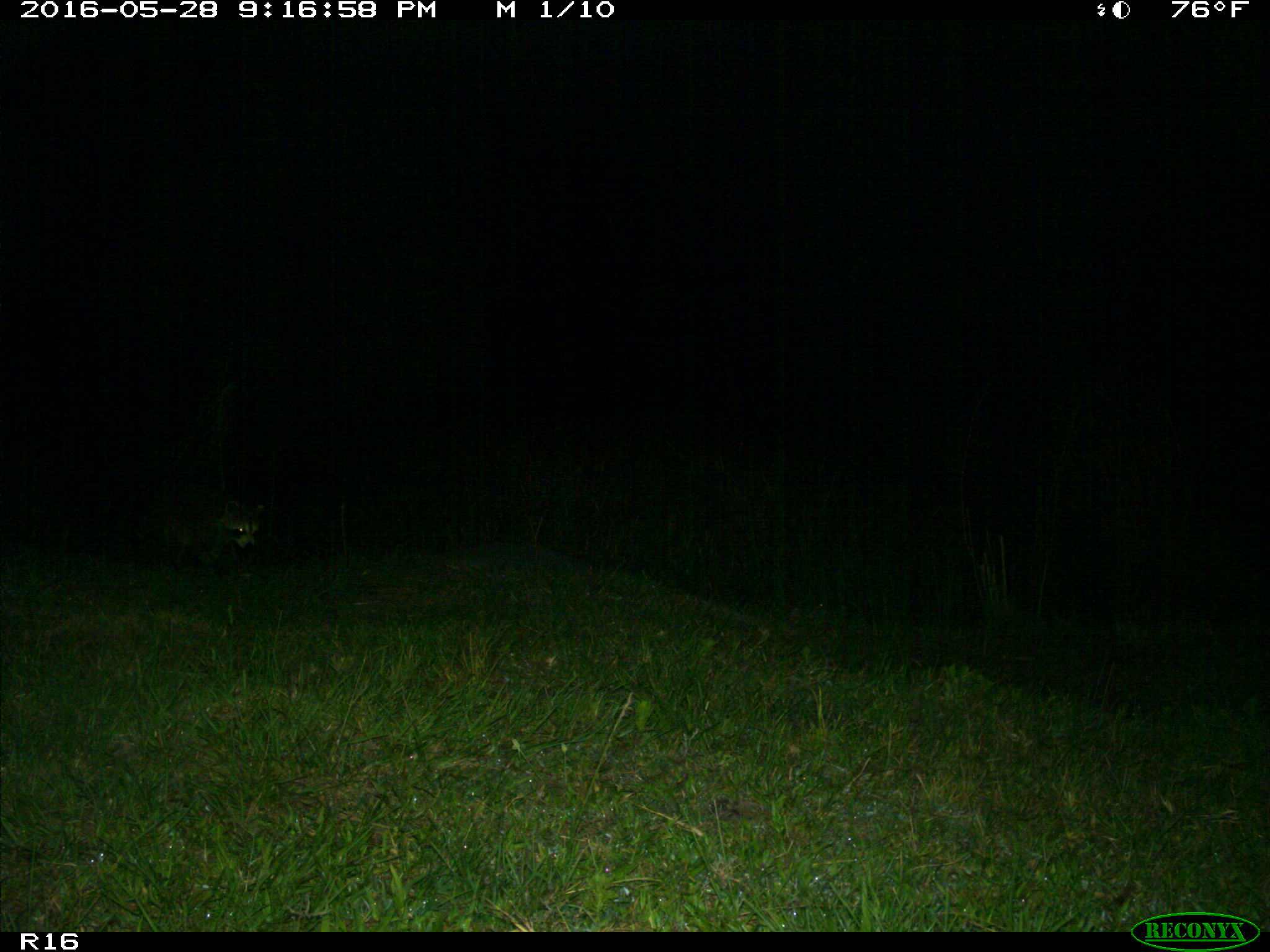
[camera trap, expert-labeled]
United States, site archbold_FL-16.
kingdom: Animalia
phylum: Chordata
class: Mammalia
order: Artiodactyla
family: Suidae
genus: Sus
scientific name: Sus scrofa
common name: wild boar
Sus scrofa (wild boar).